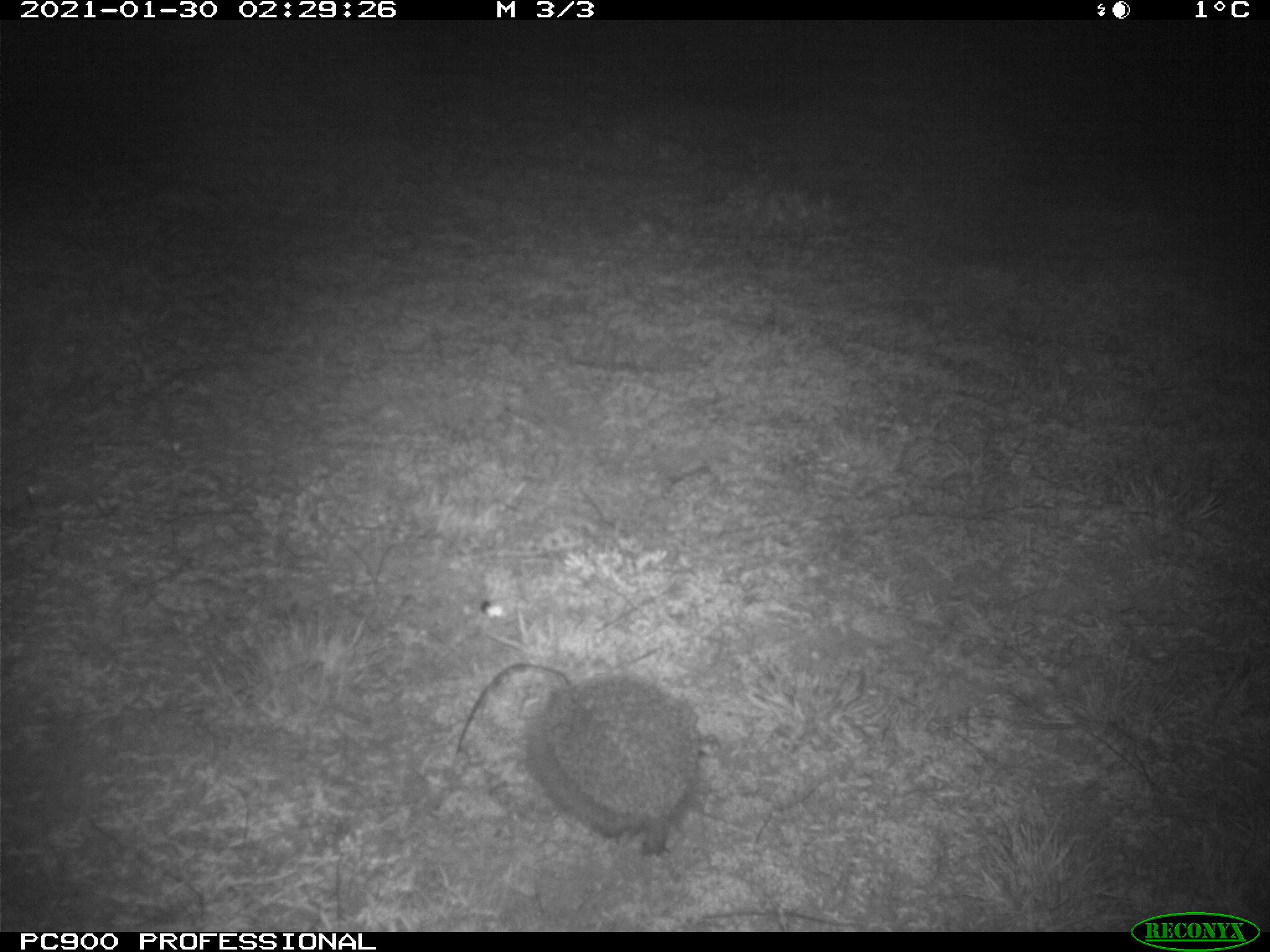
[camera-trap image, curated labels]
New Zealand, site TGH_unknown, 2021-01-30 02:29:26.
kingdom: Animalia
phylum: Chordata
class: Mammalia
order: Eulipotyphla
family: Erinaceidae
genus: Erinaceus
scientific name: Erinaceus europaeus europaeus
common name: european hedgehog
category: hedgehog